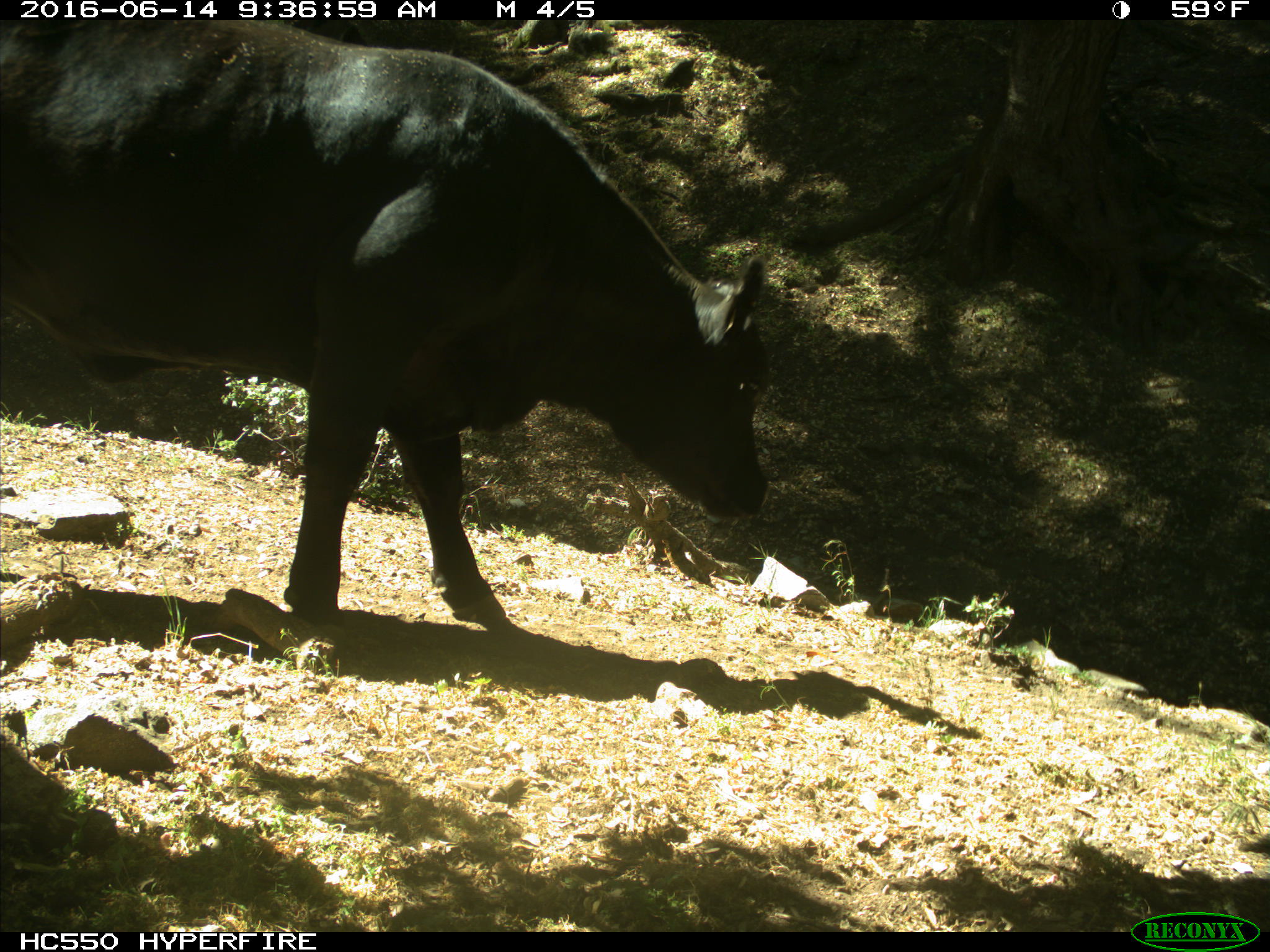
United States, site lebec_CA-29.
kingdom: Animalia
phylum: Chordata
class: Mammalia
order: Artiodactyla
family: Bovidae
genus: Bos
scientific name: Bos taurus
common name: domestic cow